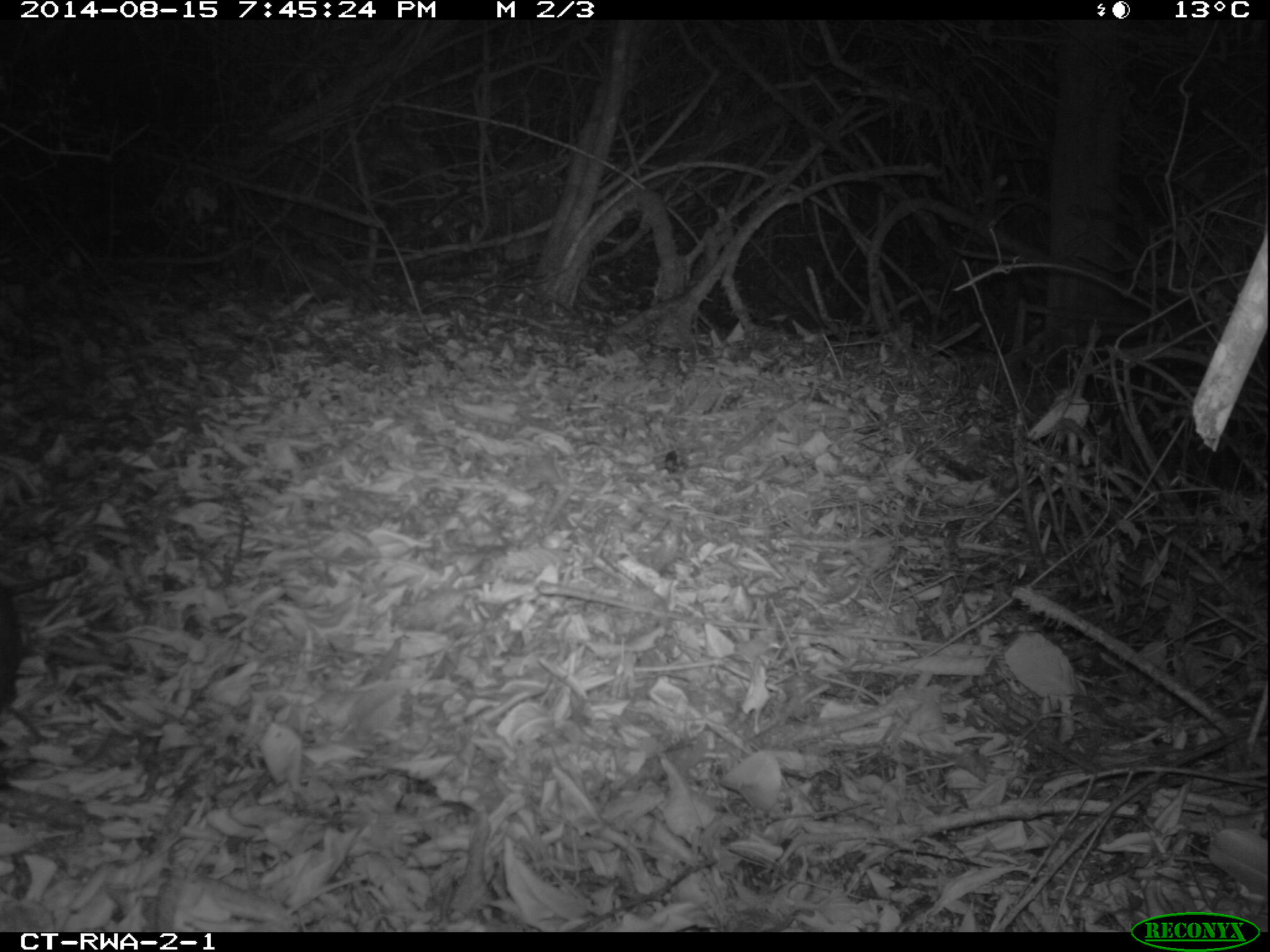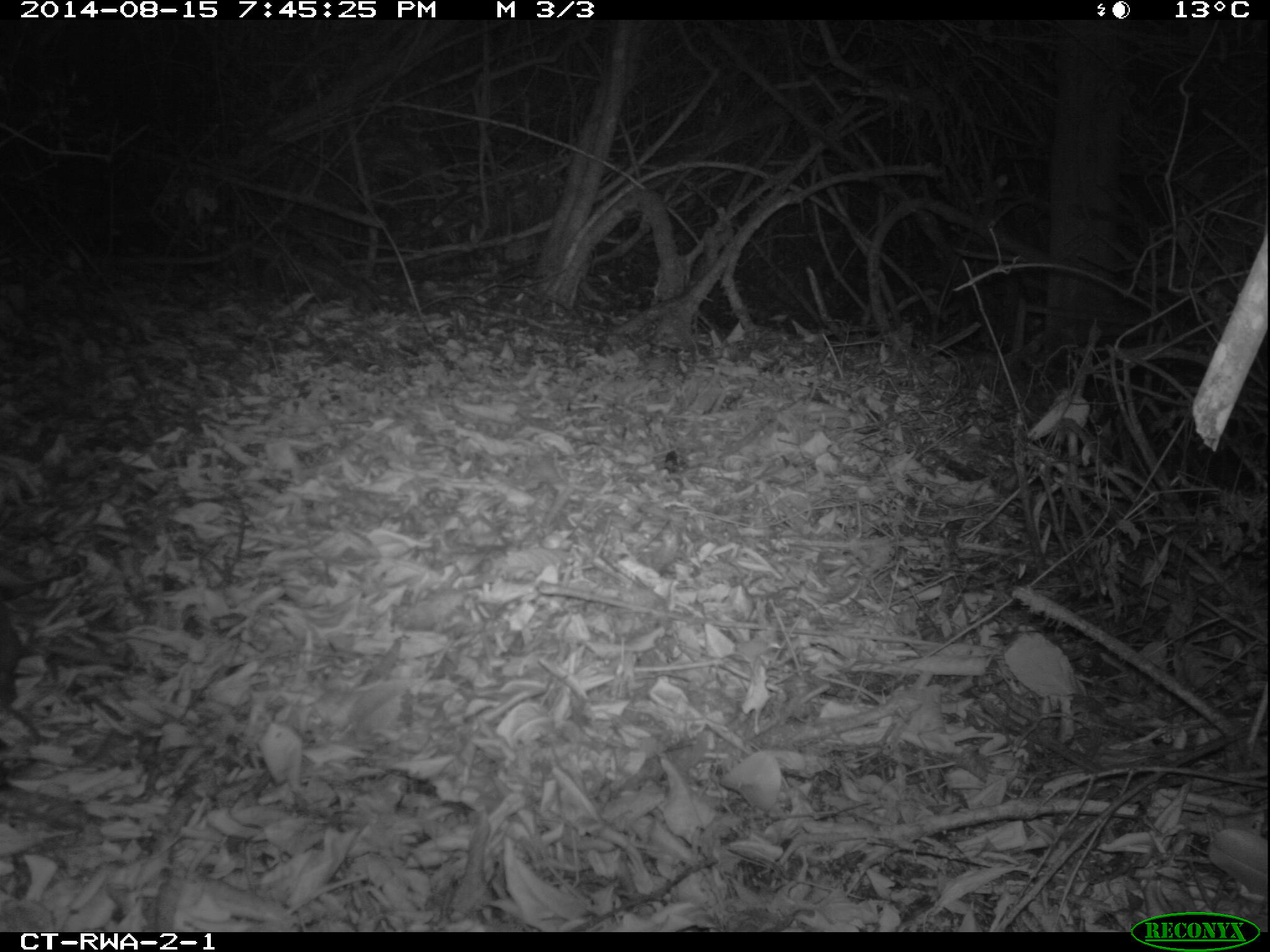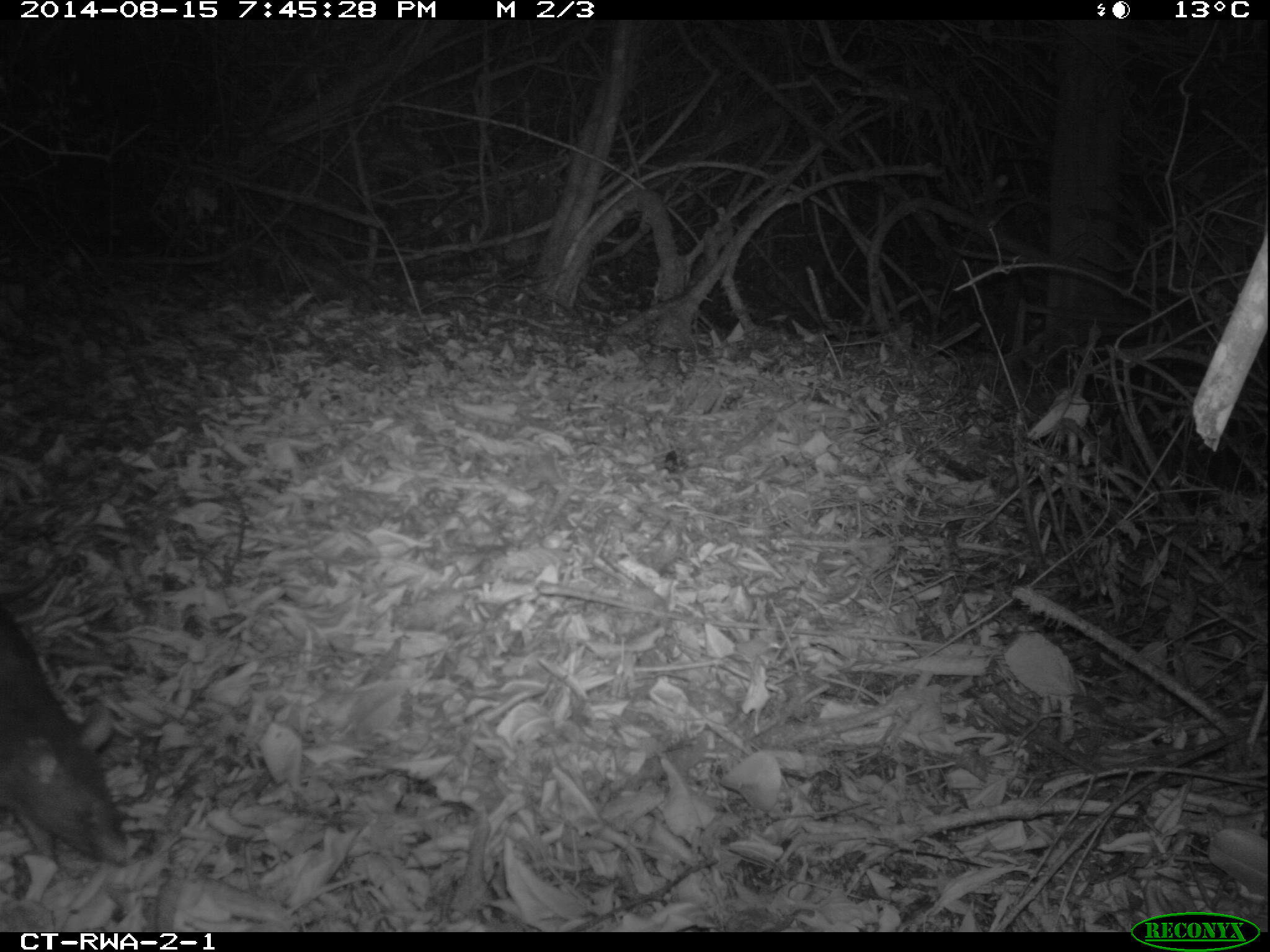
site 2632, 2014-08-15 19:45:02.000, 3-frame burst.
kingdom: Animalia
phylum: Chordata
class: Mammalia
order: Rodentia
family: Nesomyidae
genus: Cricetomys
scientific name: Cricetomys gambianus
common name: african giant pouched rat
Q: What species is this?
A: Cricetomys gambianus (african giant pouched rat).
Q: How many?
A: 1.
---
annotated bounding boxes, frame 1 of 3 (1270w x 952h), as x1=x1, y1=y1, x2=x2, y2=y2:
cricetomys gambianus: x1=0, y1=554, x2=89, y2=717